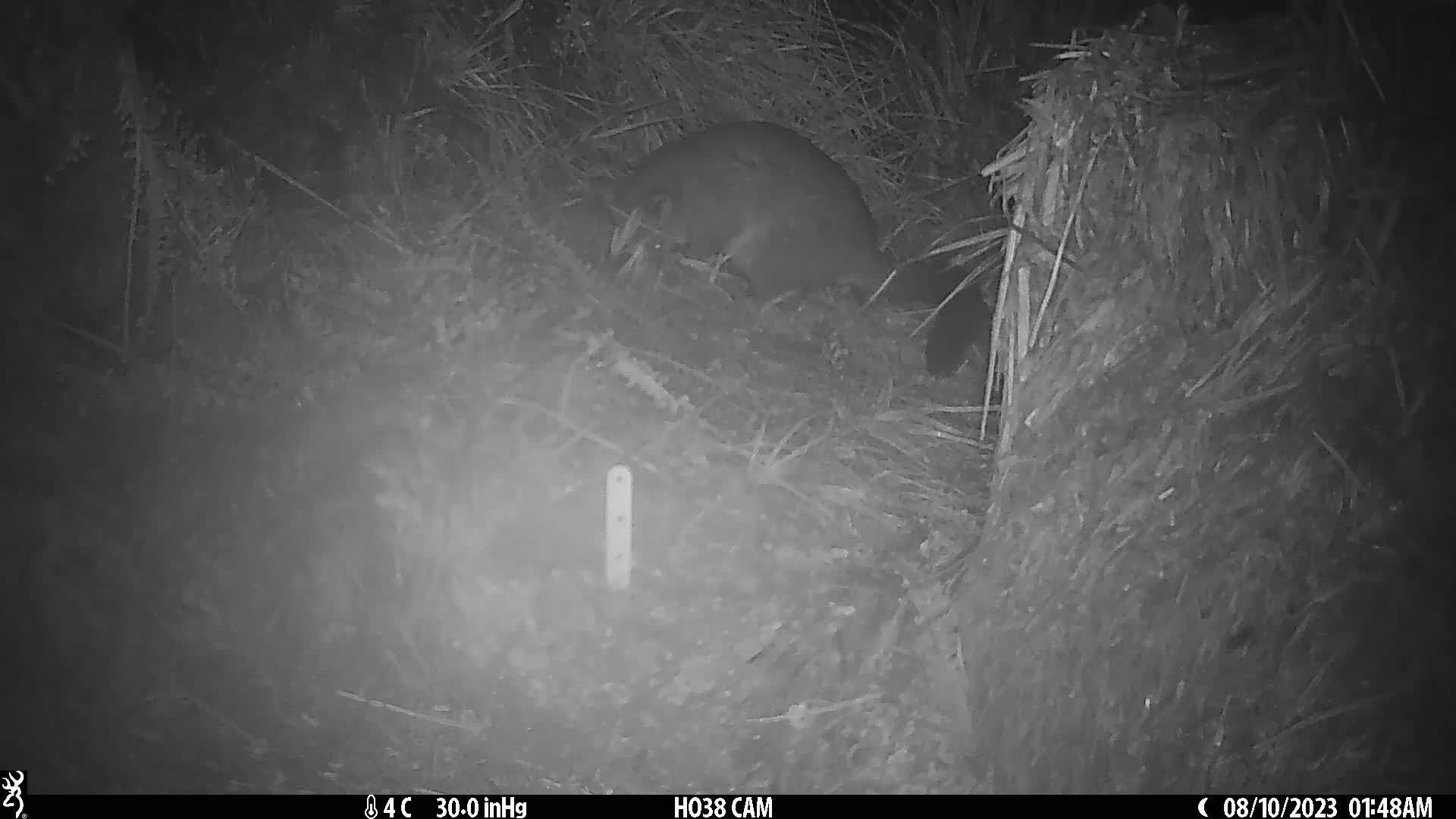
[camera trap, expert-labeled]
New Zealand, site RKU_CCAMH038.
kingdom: Animalia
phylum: Chordata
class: Mammalia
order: Diprotodontia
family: Phalangeridae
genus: Trichosurus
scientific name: Trichosurus vulpecula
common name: common brushtail possum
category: possum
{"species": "possum (common brushtail possum) (Trichosurus vulpecula)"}